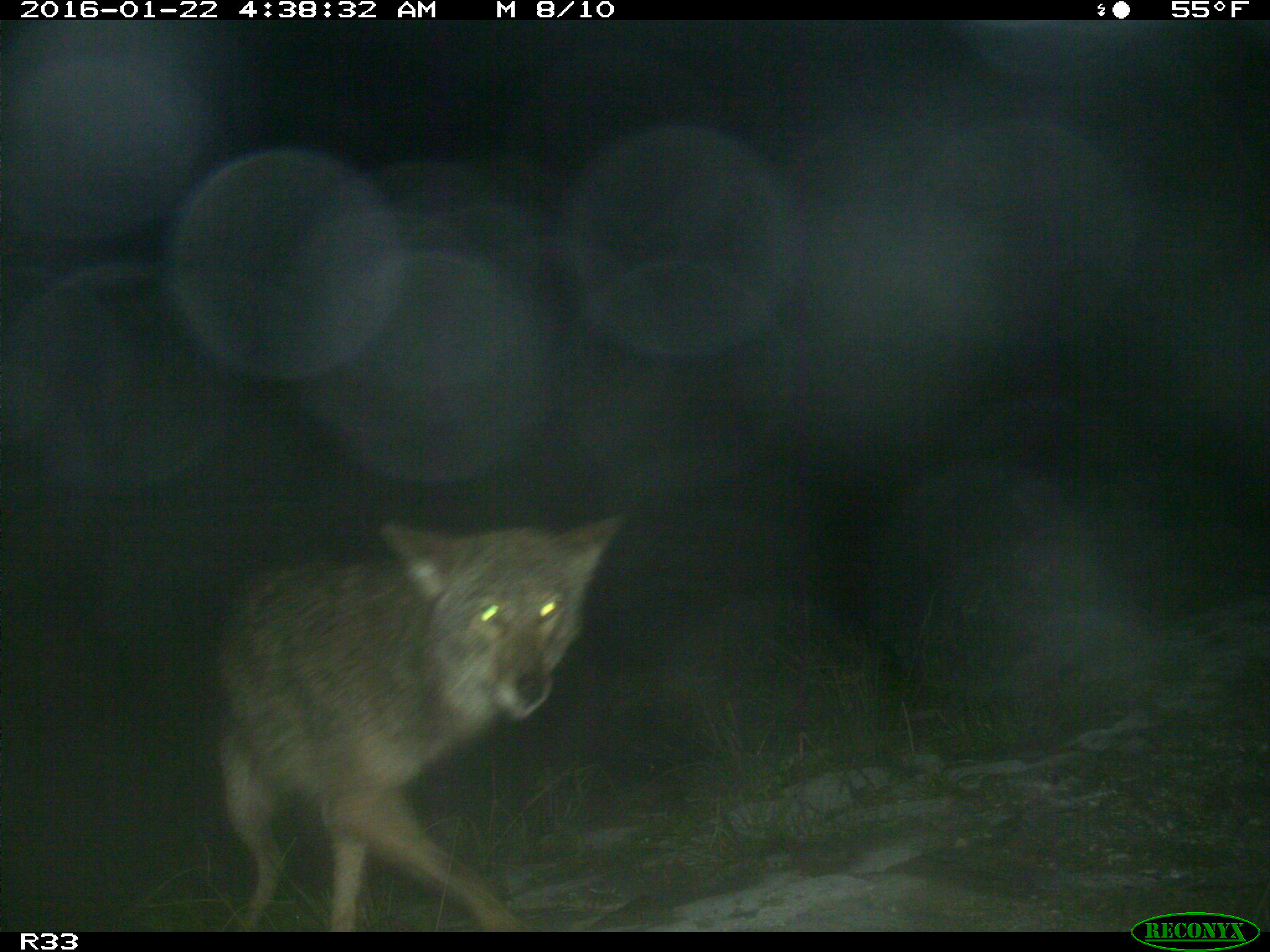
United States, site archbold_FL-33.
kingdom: Animalia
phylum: Chordata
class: Mammalia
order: Carnivora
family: Canidae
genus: Canis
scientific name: Canis latrans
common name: coyote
Canis latrans (coyote).